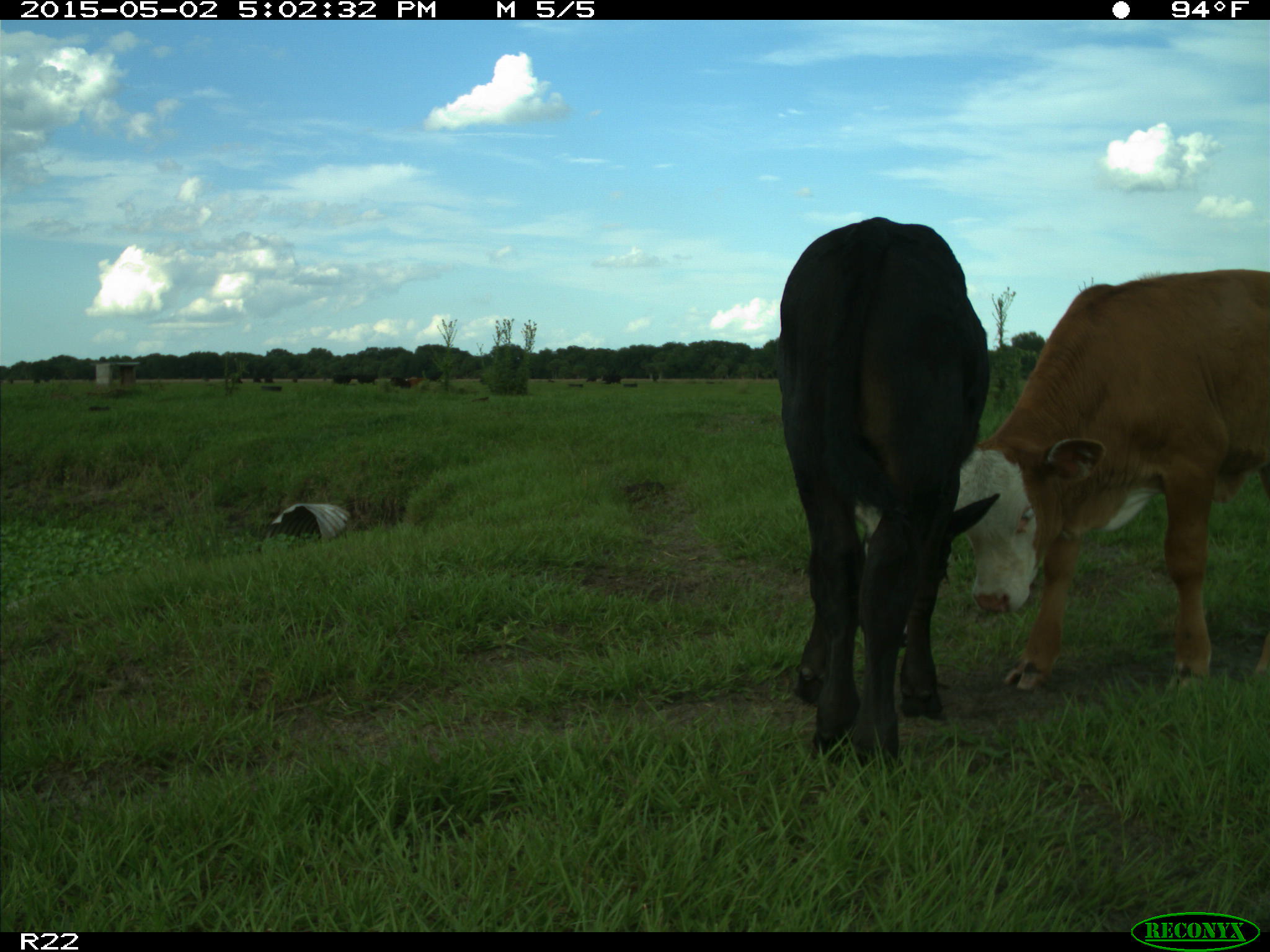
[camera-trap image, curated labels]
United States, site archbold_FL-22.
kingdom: Animalia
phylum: Chordata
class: Mammalia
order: Artiodactyla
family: Bovidae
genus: Bos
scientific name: Bos taurus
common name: domestic cow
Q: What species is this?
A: Bos taurus (domestic cow).